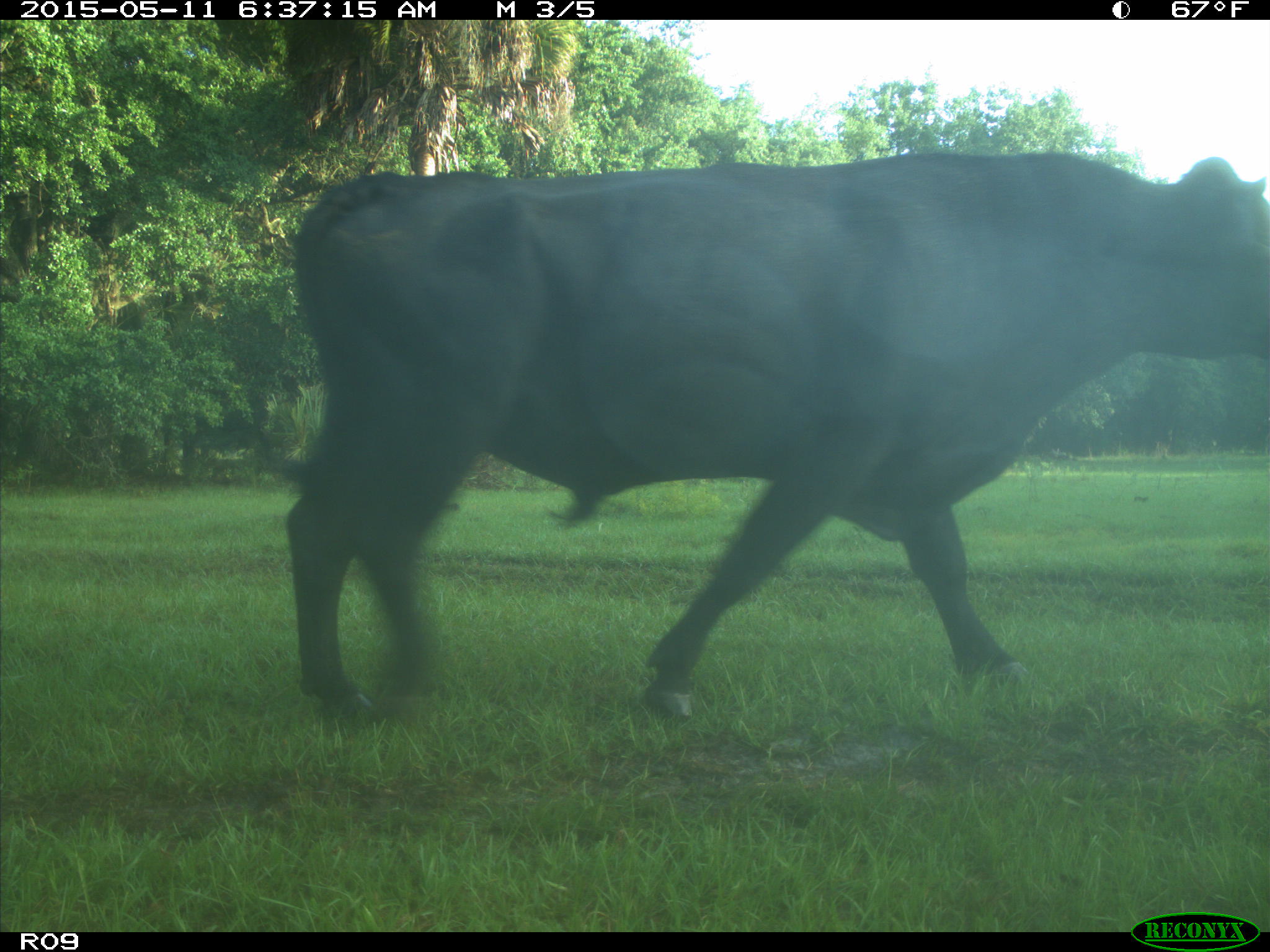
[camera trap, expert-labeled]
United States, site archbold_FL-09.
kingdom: Animalia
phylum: Chordata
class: Mammalia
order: Artiodactyla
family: Bovidae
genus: Bos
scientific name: Bos taurus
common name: domestic cow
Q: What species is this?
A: Bos taurus (domestic cow).